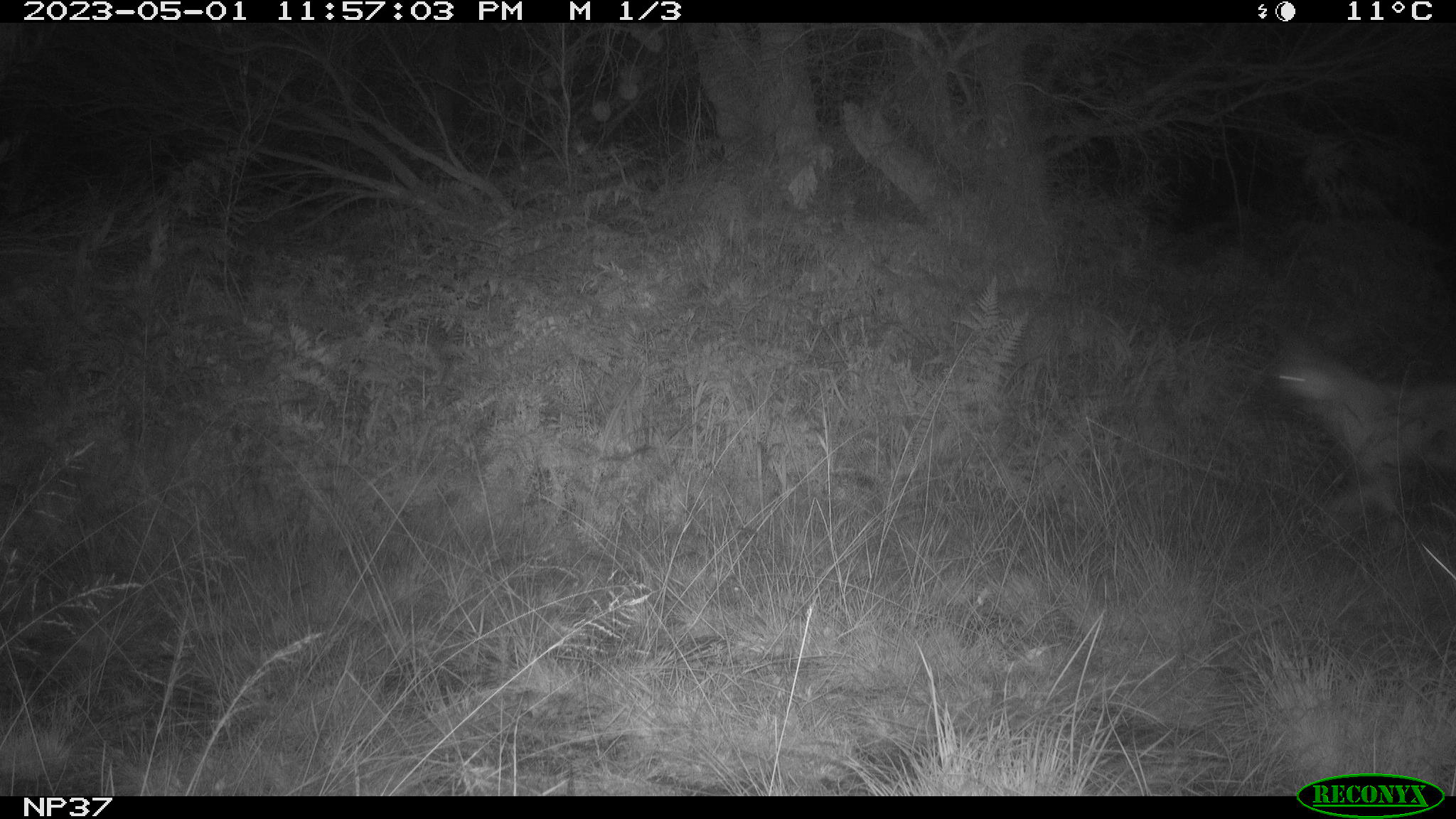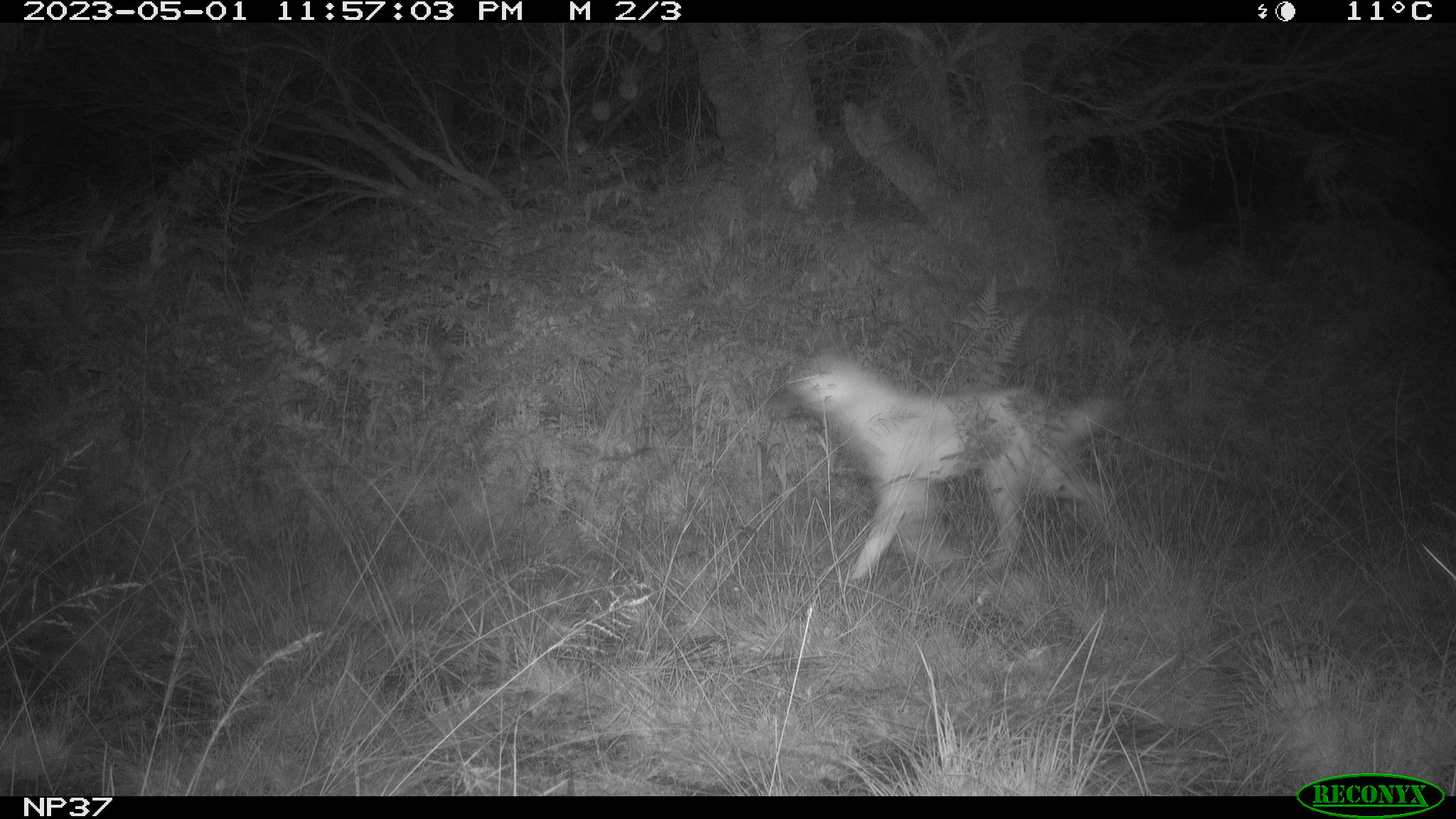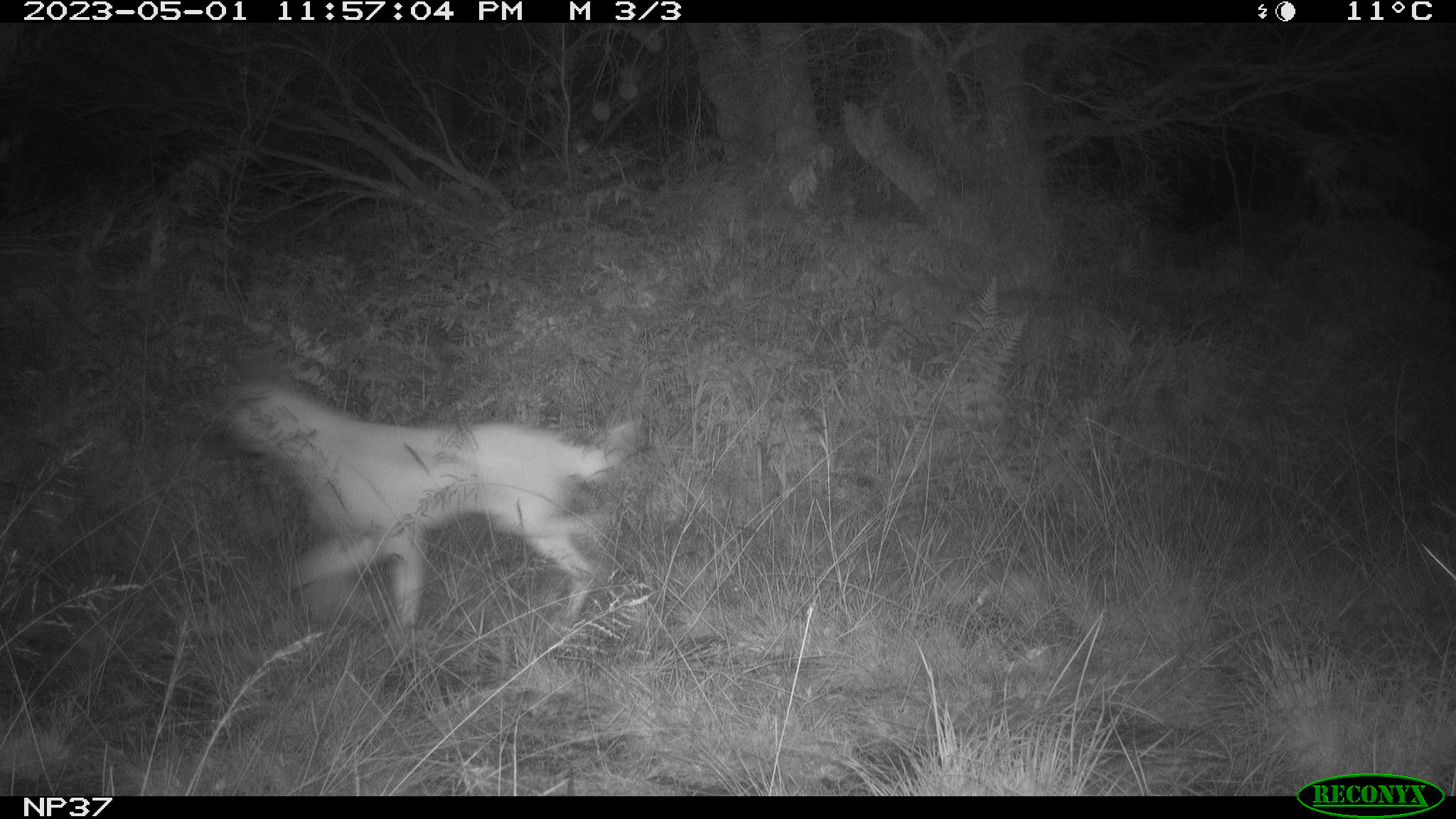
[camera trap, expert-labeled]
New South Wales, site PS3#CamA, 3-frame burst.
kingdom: Animalia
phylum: Chordata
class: Mammalia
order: Carnivora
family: Canidae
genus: Canis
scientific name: Canis familiaris dingo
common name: dingo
Dingo (Canis familiaris dingo).